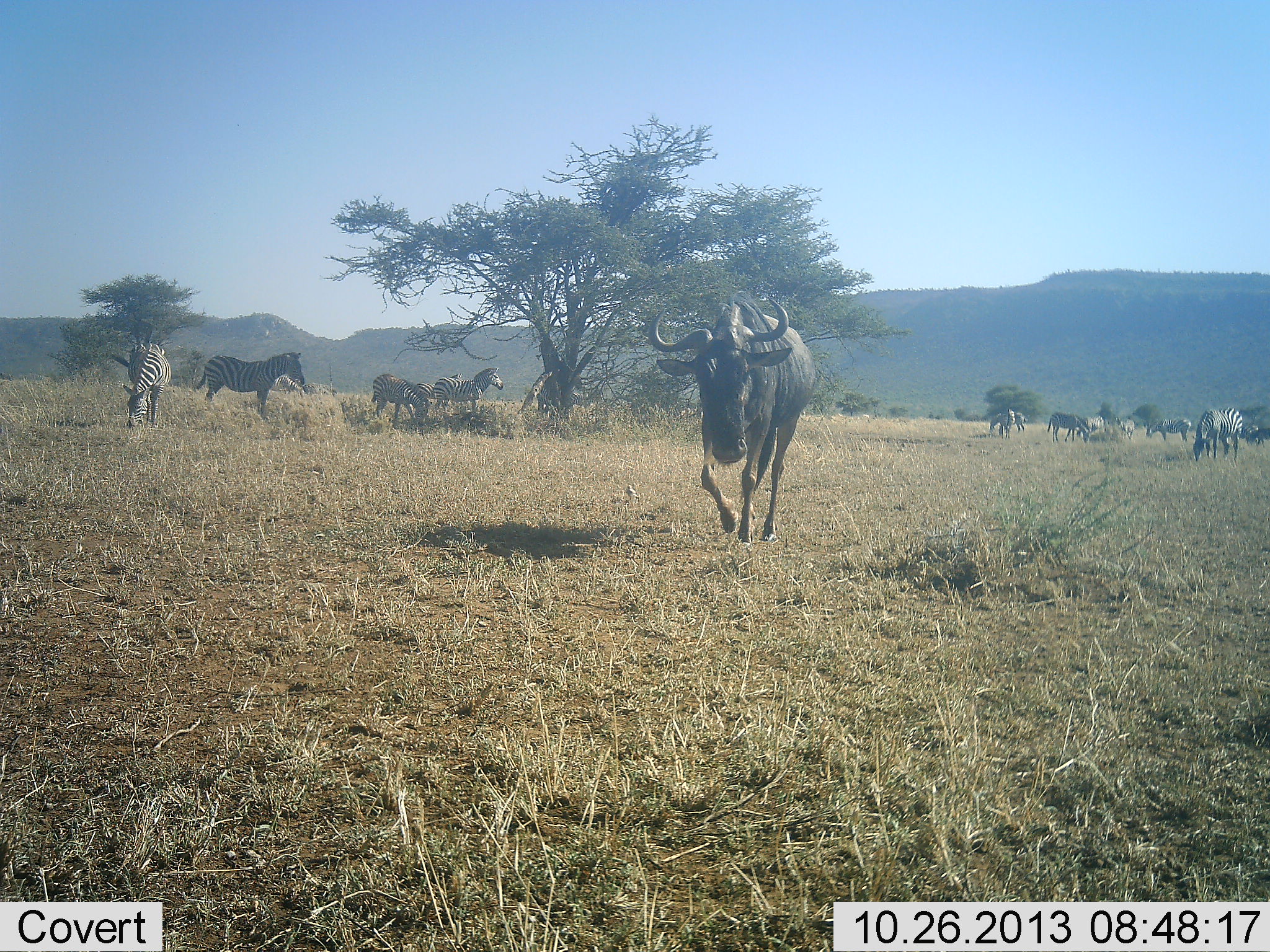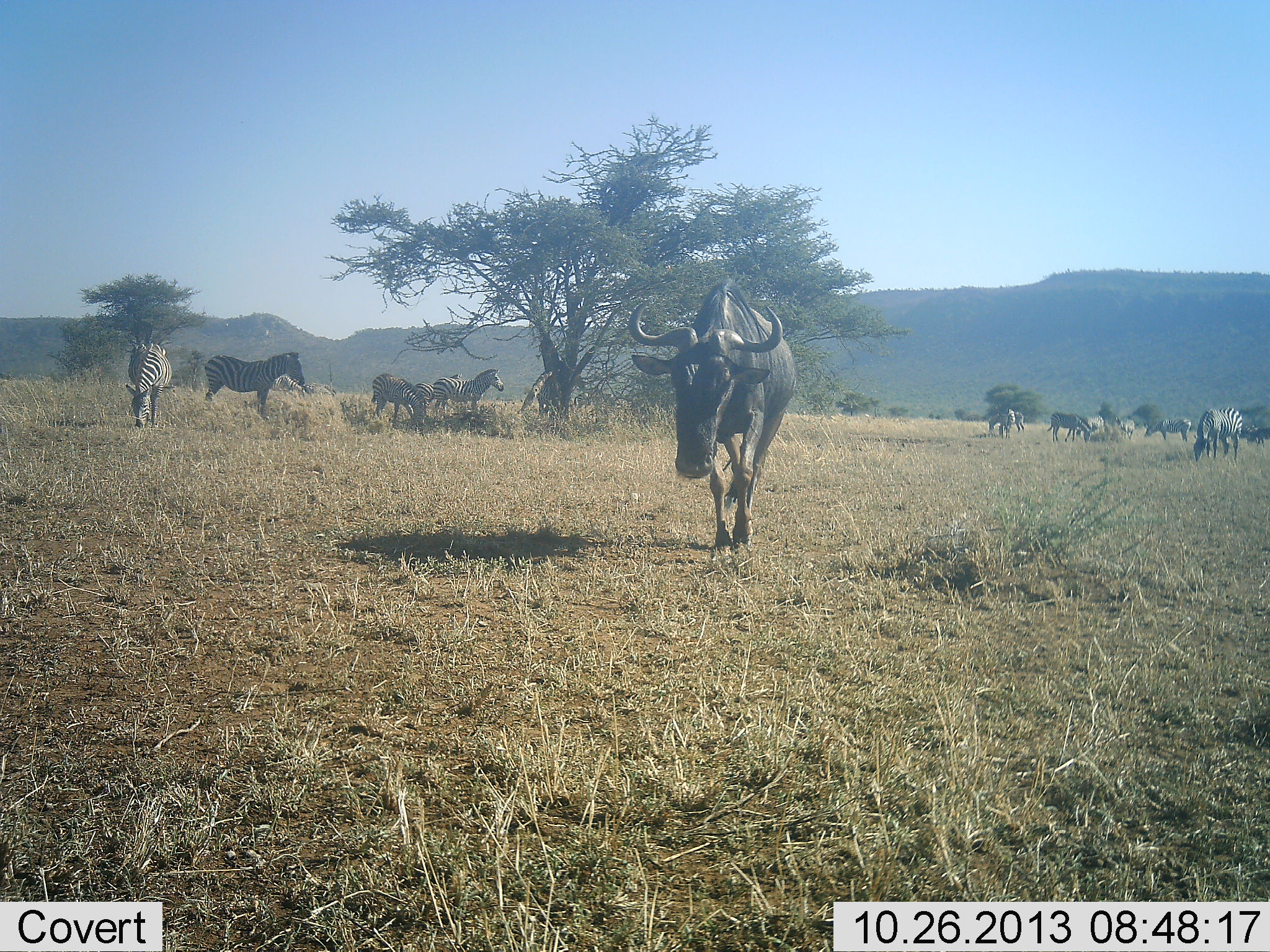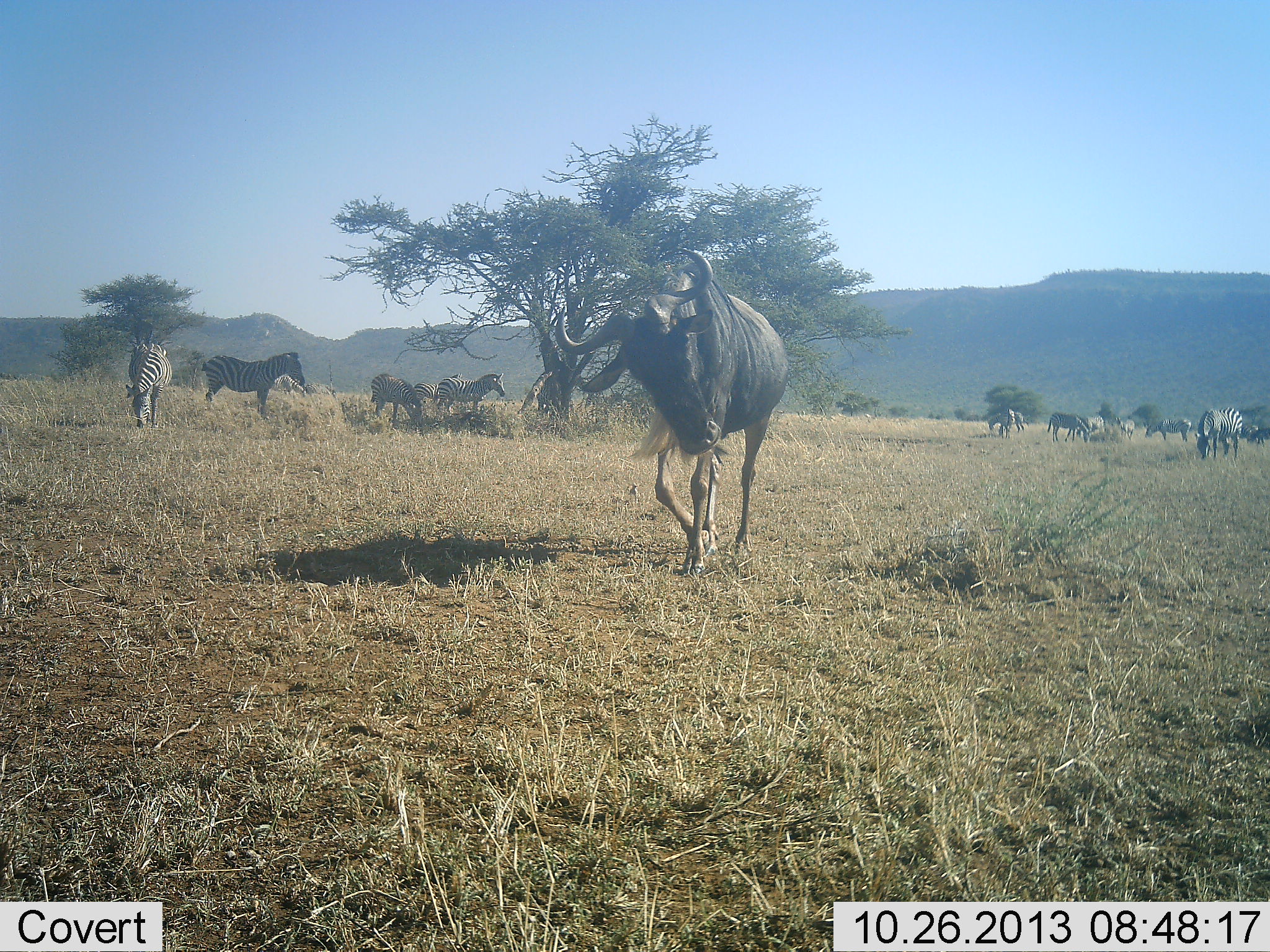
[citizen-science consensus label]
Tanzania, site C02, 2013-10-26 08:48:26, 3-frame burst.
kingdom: Animalia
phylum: Chordata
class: Mammalia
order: Artiodactyla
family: Bovidae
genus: Connochaetes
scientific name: Connochaetes taurinus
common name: blue wildebeest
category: wildebeest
Wildebeest (blue wildebeest) (Connochaetes taurinus), count 1. Behavior (volunteer vote fractions): standing 0%, resting 0%, moving 100%, interacting 0%. Young present (vote fraction): 0%. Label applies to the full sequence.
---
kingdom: Animalia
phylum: Chordata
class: Mammalia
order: Perissodactyla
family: Equidae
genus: Equus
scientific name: Equus quagga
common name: plains zebra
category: zebra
Zebra (plains zebra) (Equus quagga), count 11-50. Behavior (volunteer vote fractions): standing 82%, resting 0%, moving 9%, interacting 0%. Young present (vote fraction): 9%. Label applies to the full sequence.